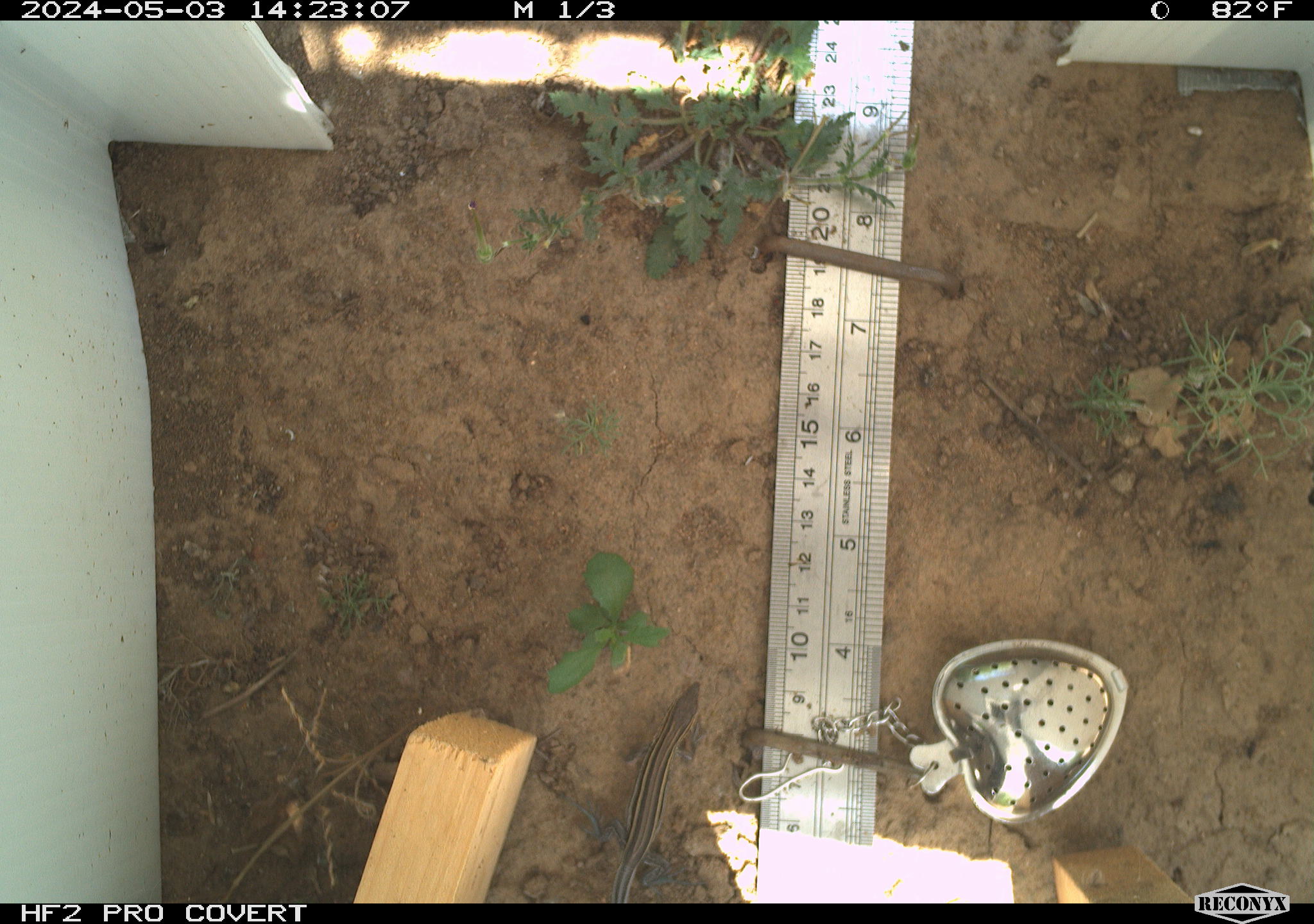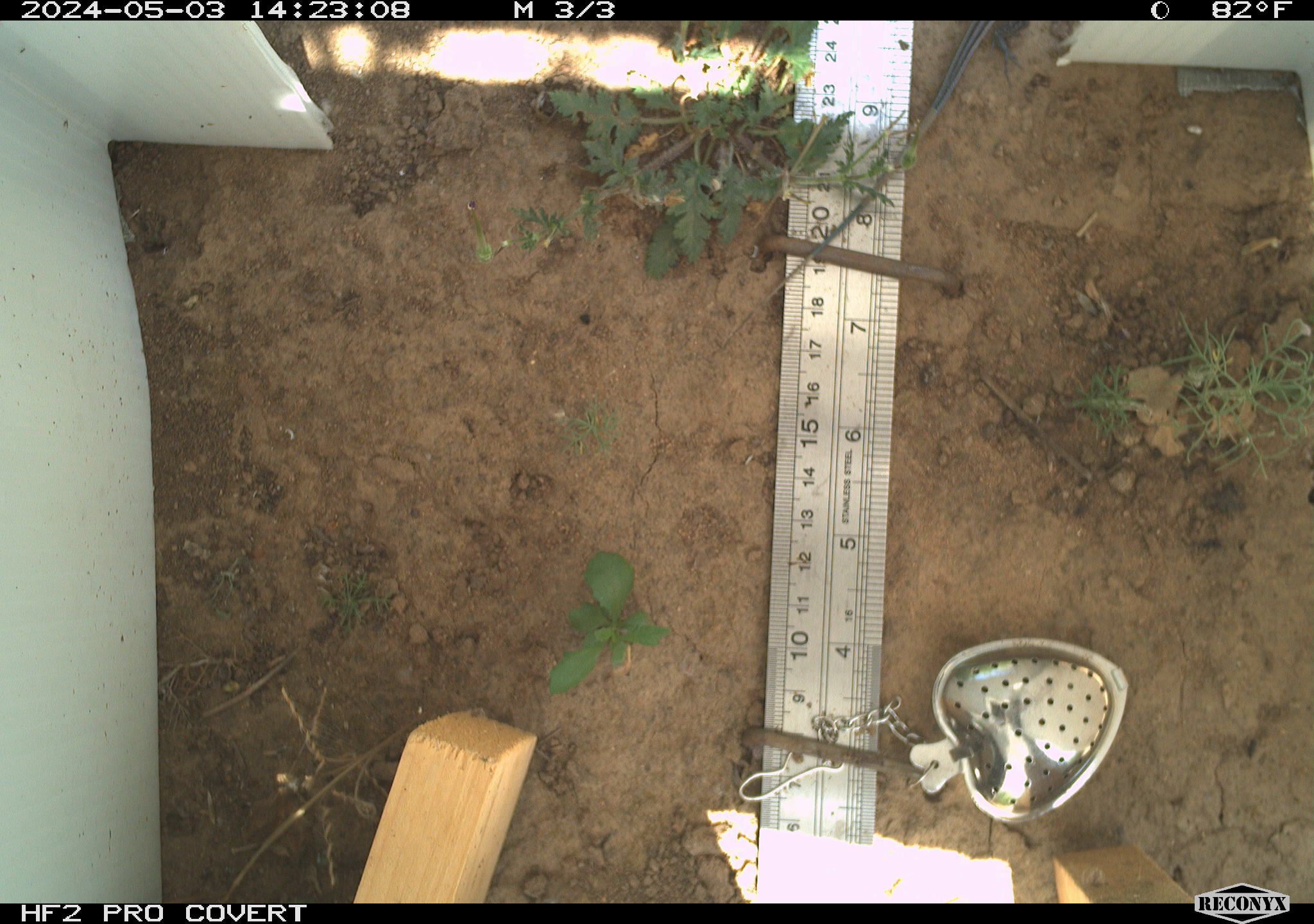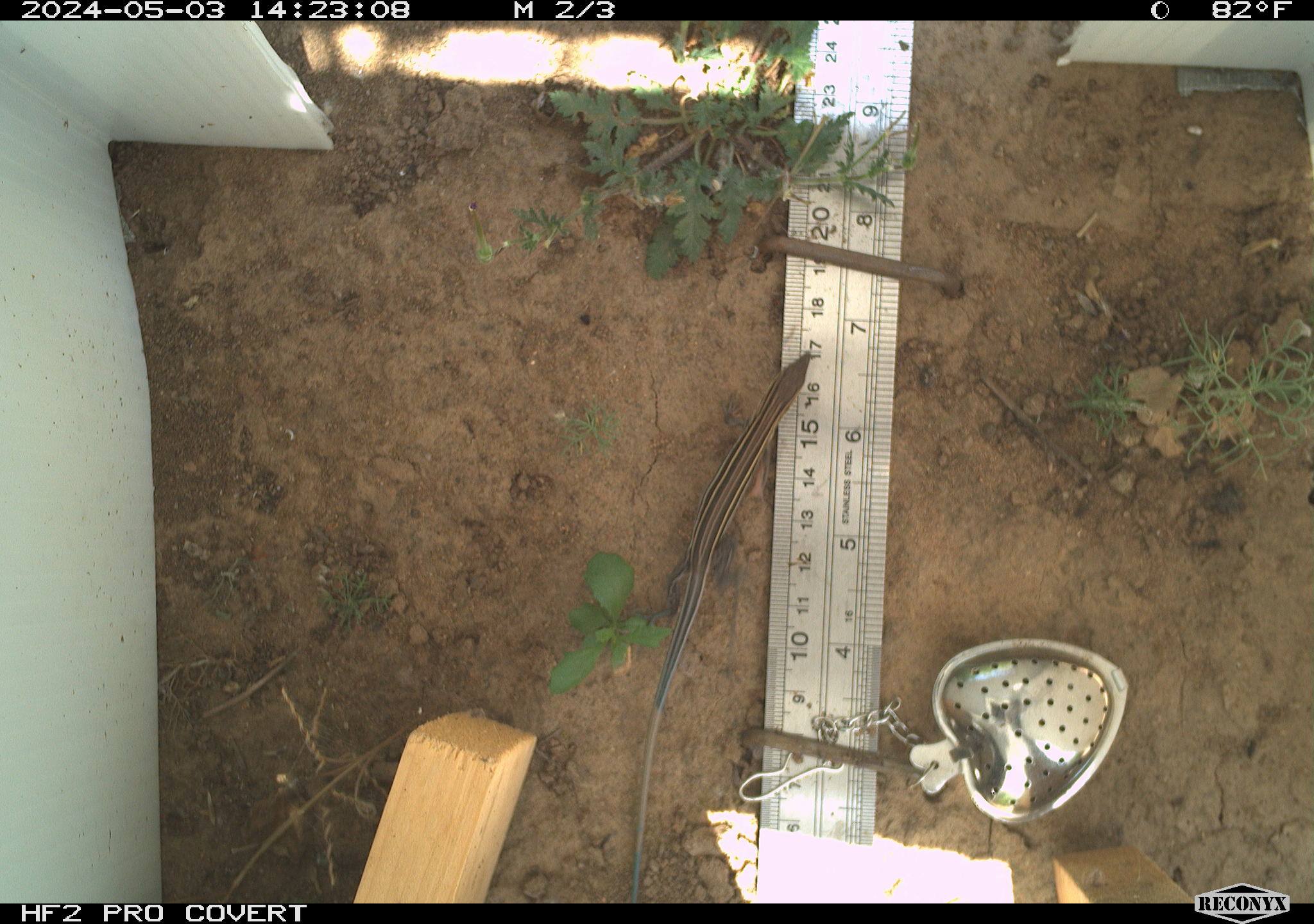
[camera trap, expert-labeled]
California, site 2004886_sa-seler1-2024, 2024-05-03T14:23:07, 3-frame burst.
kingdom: Animalia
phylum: Chordata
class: Reptilia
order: Squamata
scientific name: Squamata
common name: lizards and snakes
Lizards and snakes (Squamata).